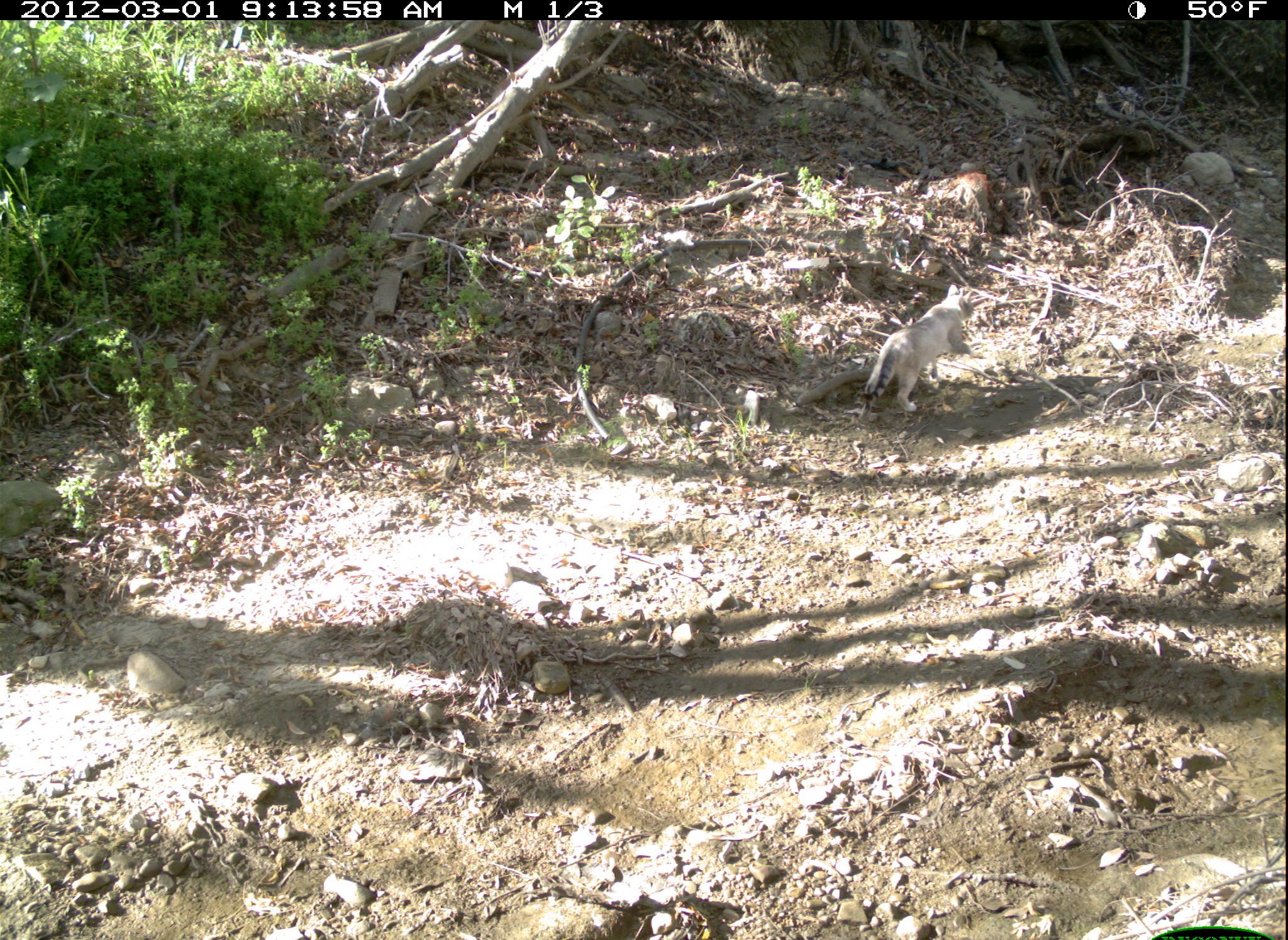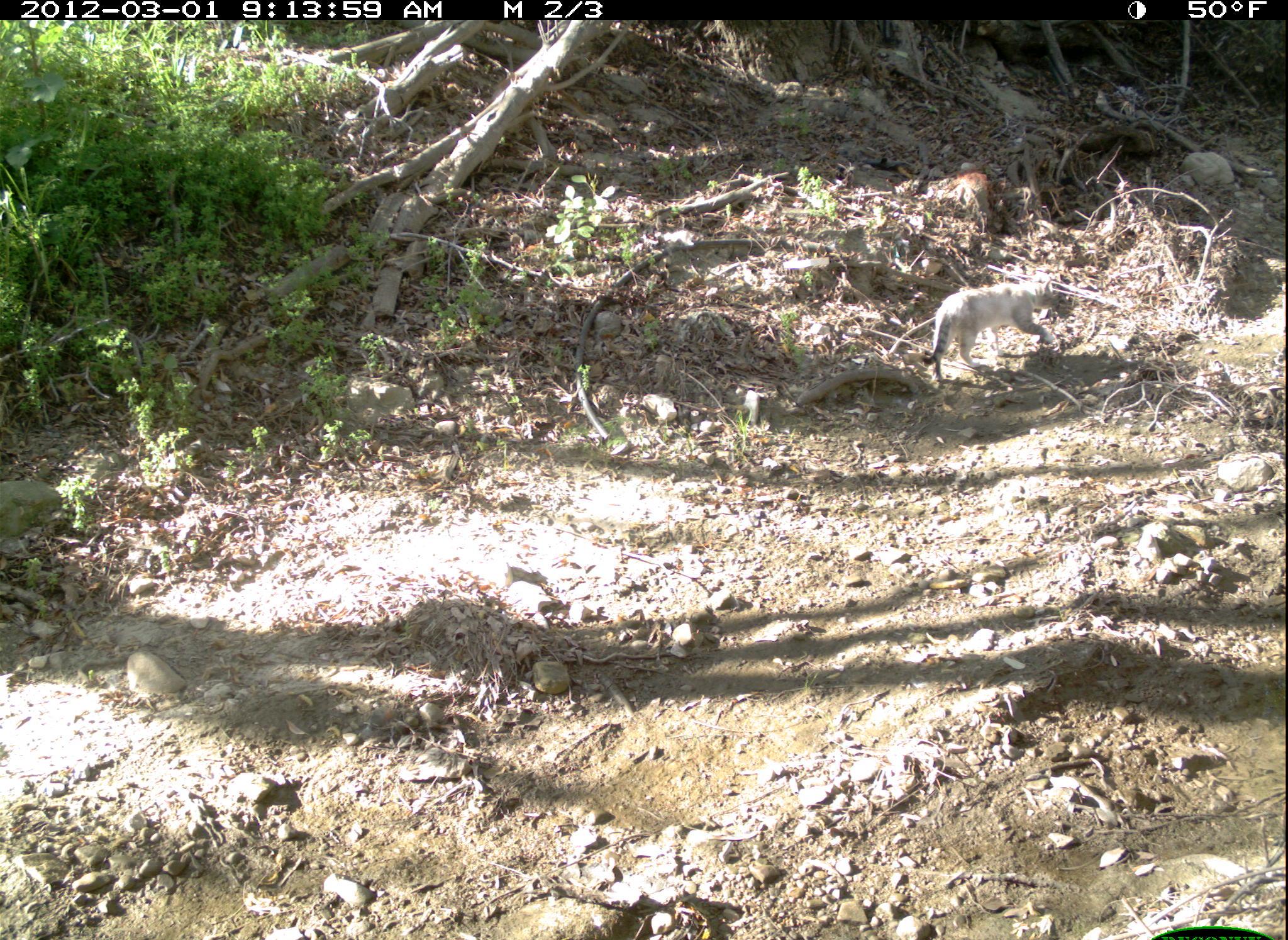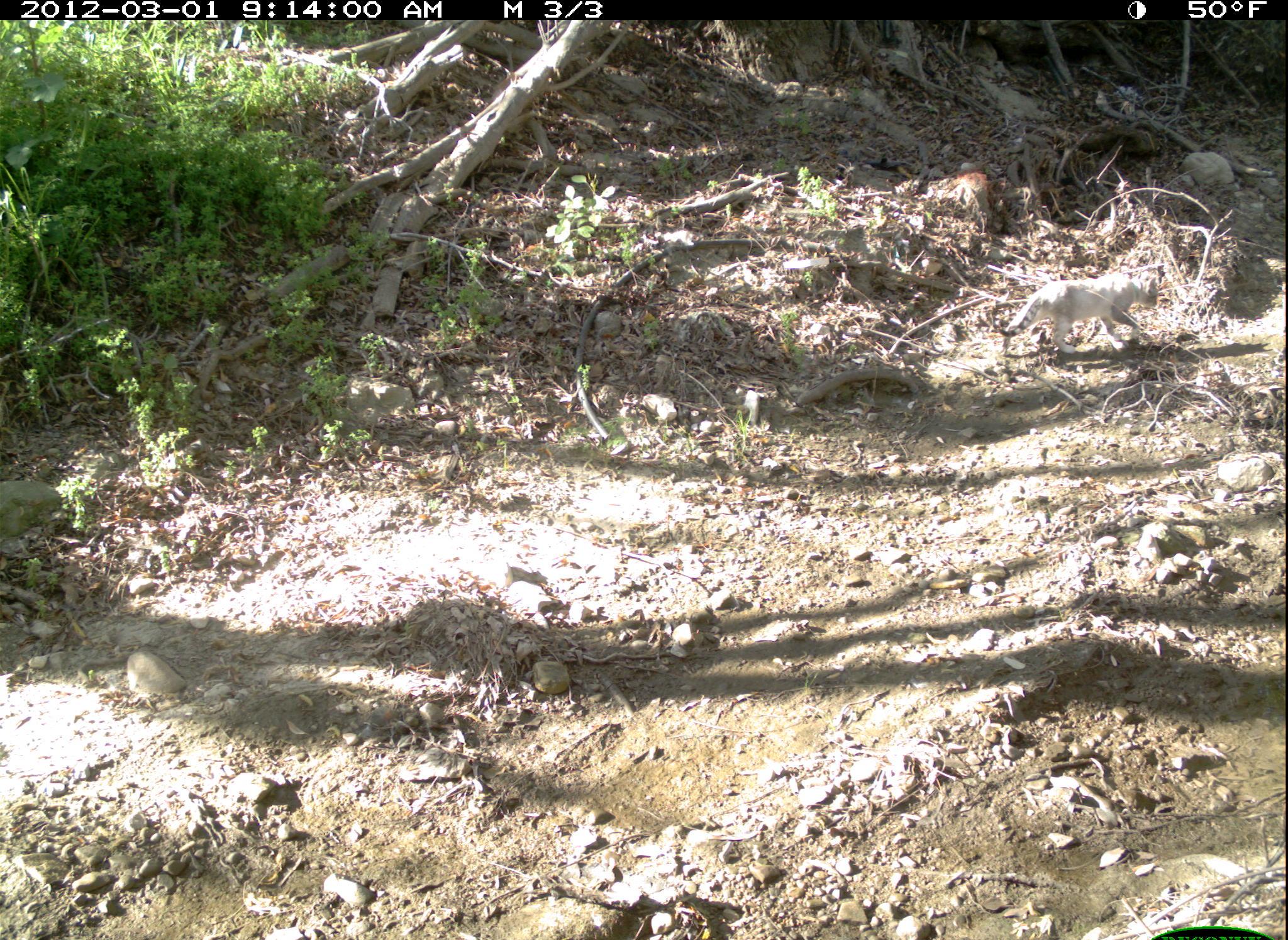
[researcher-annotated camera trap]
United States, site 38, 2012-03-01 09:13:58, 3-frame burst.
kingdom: Animalia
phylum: Chordata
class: Mammalia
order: Carnivora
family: Felidae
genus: Felis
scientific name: Felis catus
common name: cat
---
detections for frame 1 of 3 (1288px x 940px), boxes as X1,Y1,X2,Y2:
cat: 848,277,985,417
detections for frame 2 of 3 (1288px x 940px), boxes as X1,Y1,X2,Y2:
cat: 927,227,1071,428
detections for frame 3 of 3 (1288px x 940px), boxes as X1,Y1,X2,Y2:
cat: 1005,264,1166,366